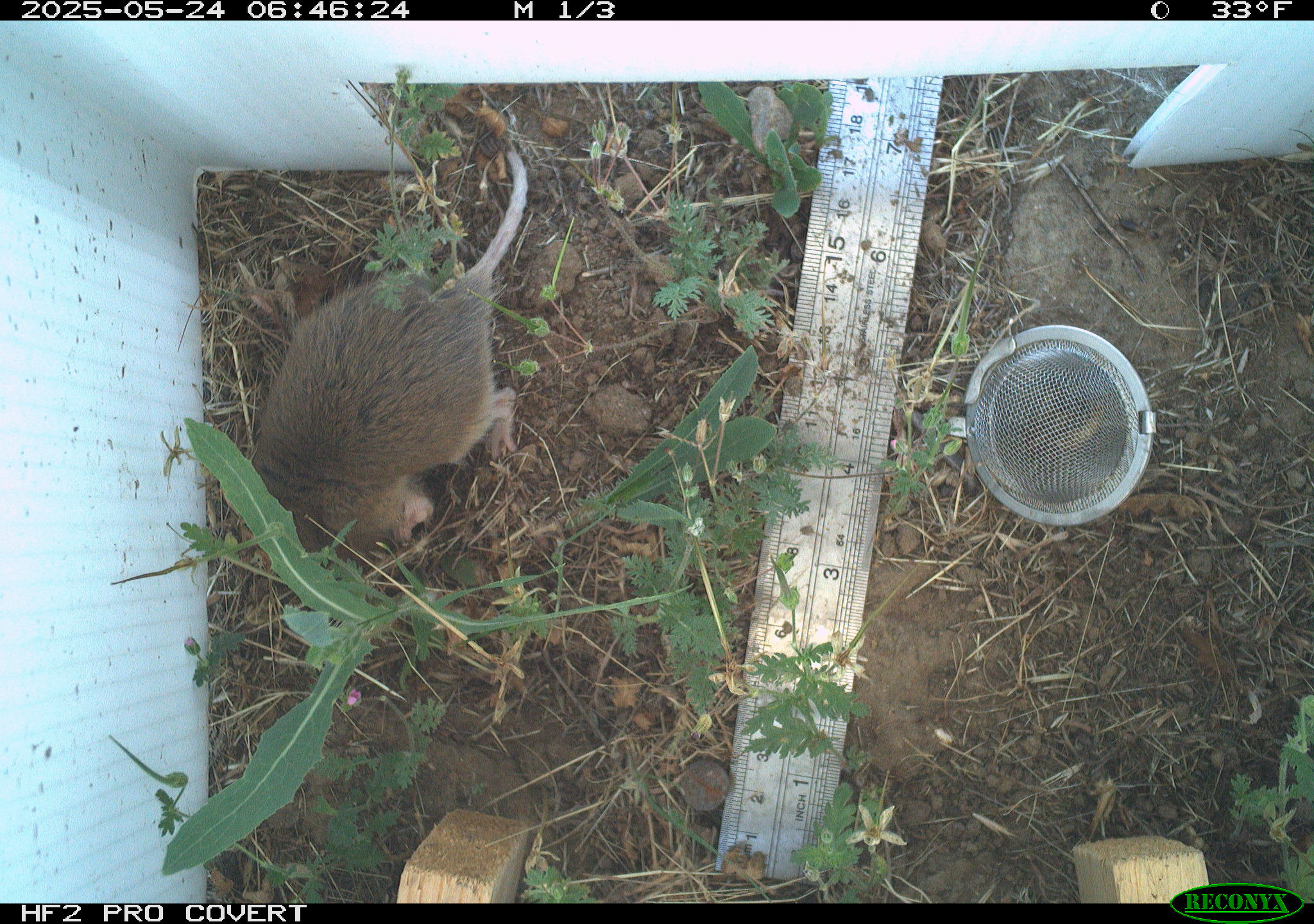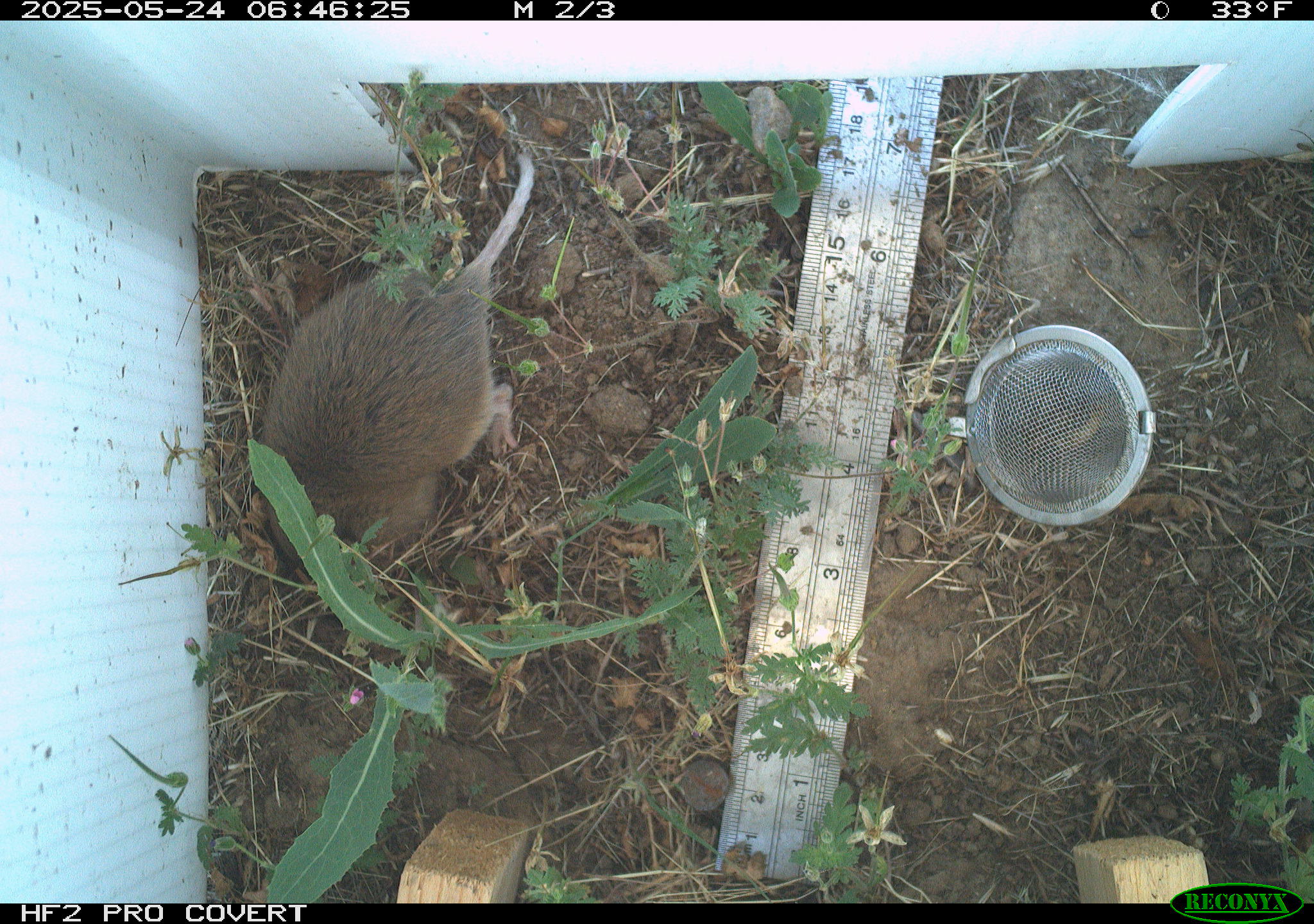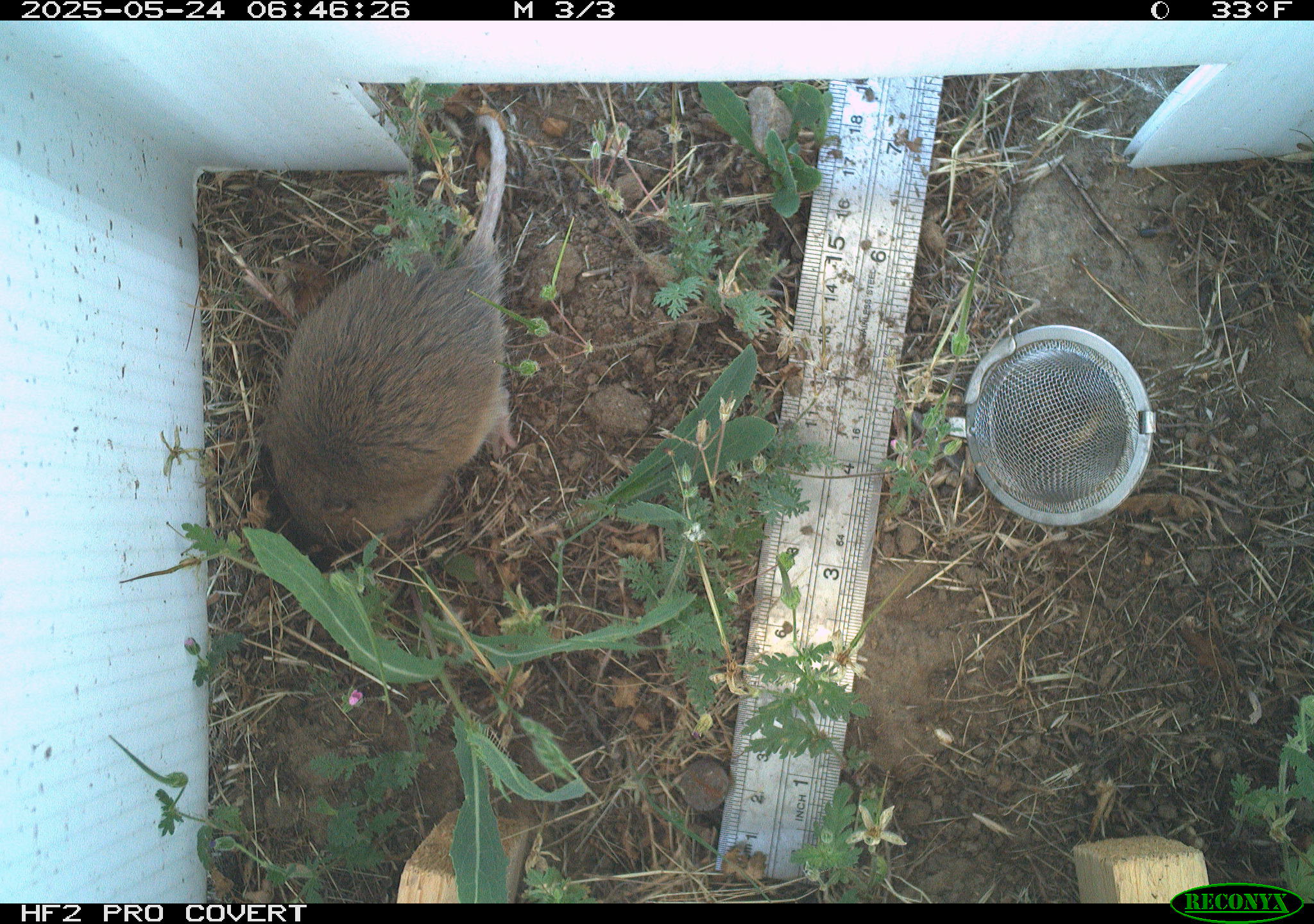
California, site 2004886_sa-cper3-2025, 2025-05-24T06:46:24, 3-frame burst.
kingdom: Animalia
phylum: Chordata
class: Mammalia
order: Rodentia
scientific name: Rodentia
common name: rodent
Rodent (Rodentia).